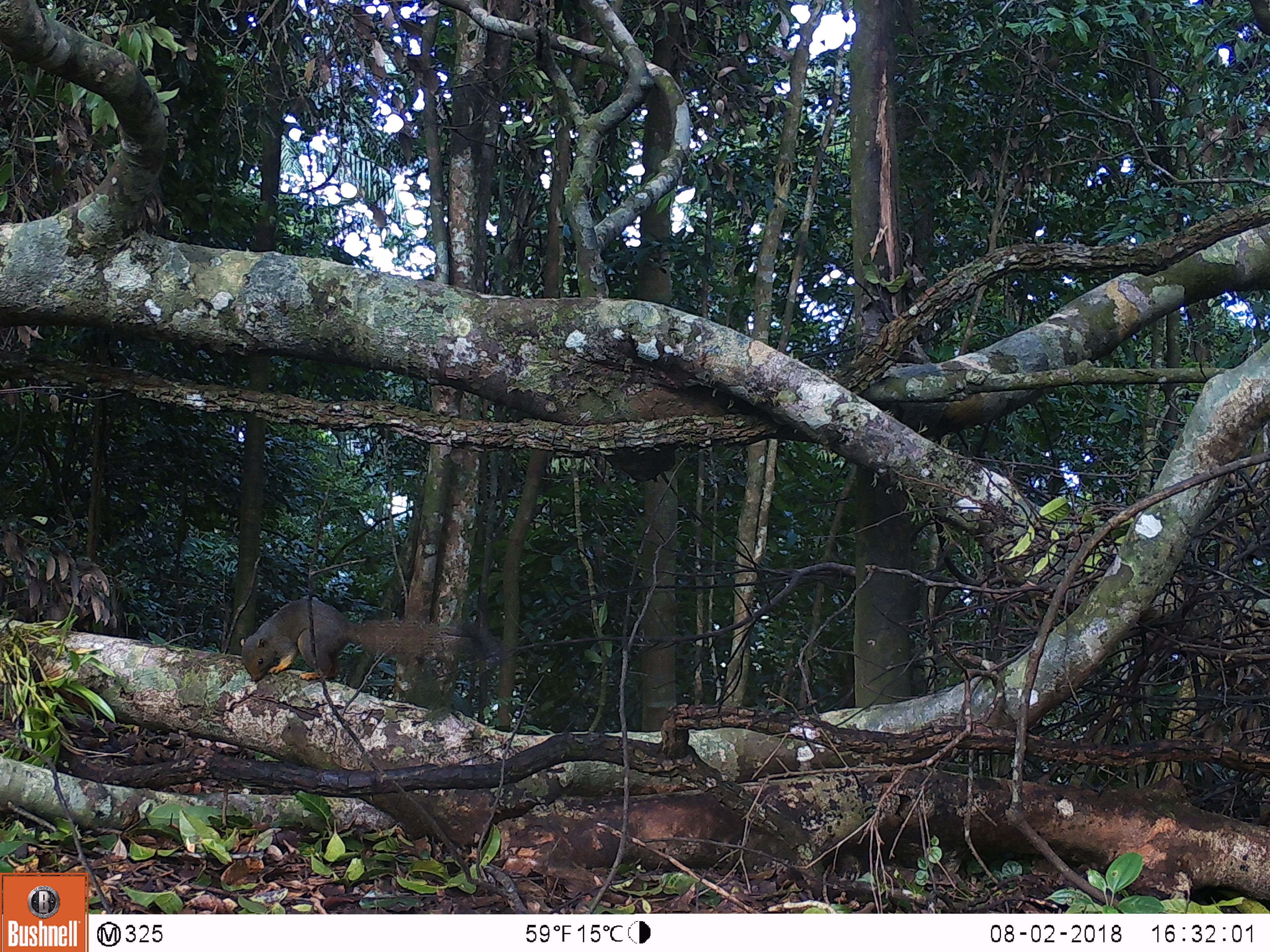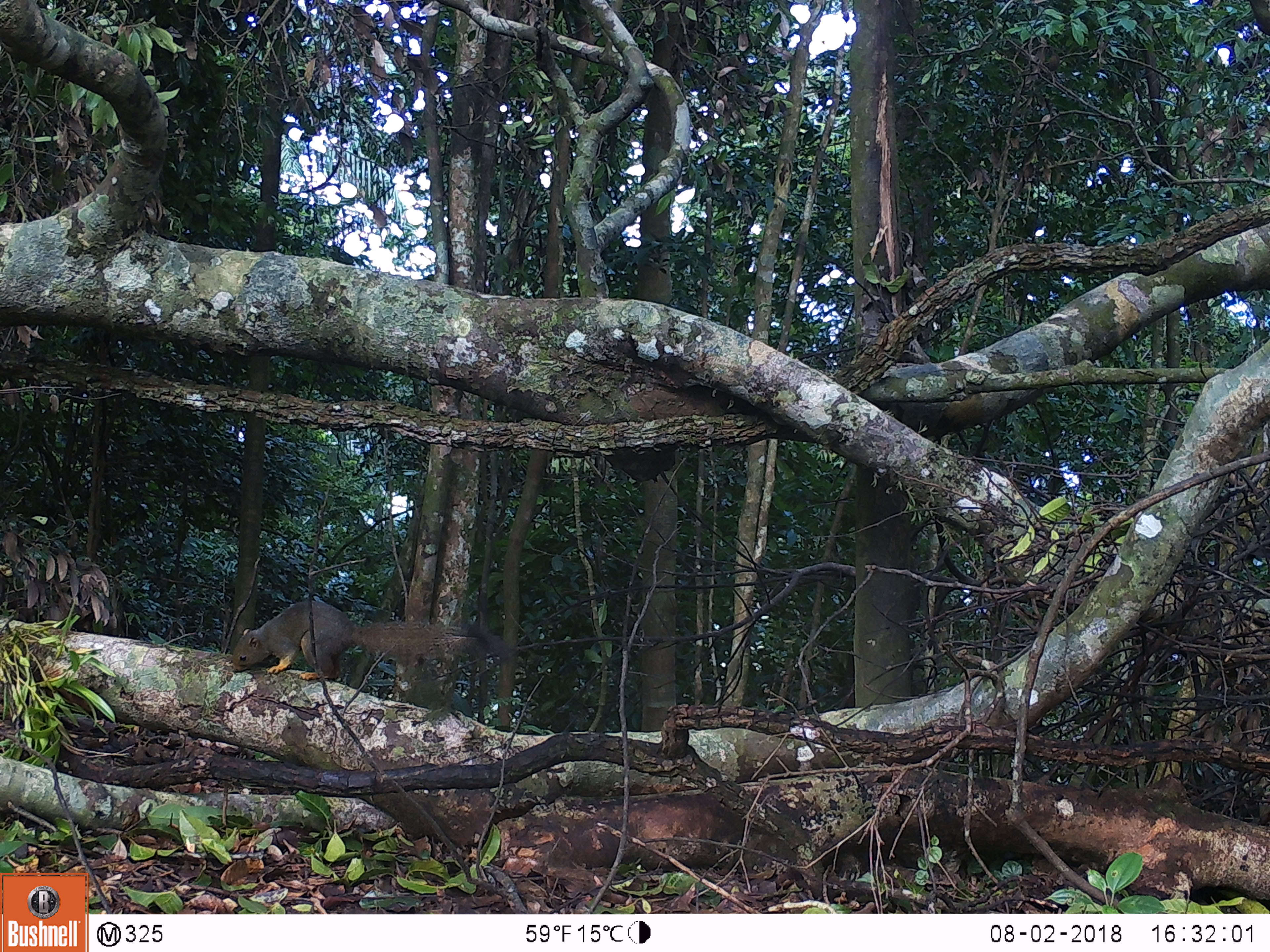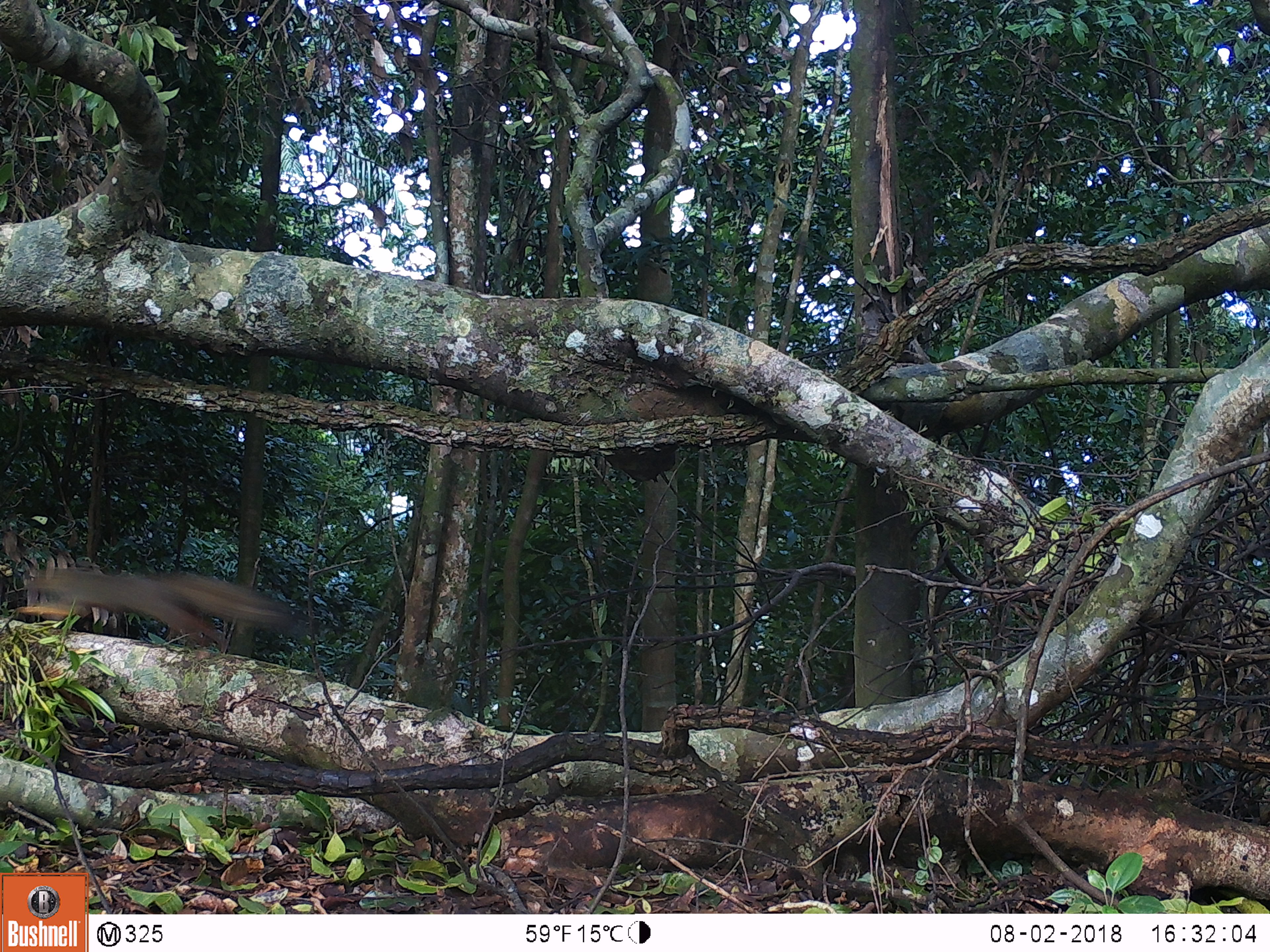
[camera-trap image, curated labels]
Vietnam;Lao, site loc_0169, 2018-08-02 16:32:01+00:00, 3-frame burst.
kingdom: Animalia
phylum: Chordata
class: Mammalia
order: Rodentia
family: Sciuridae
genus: Callosciurus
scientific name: Callosciurus erythraeus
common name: pallas's squirrel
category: pallass squirrel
Pallass squirrel (pallas's squirrel) (Callosciurus erythraeus). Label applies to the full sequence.